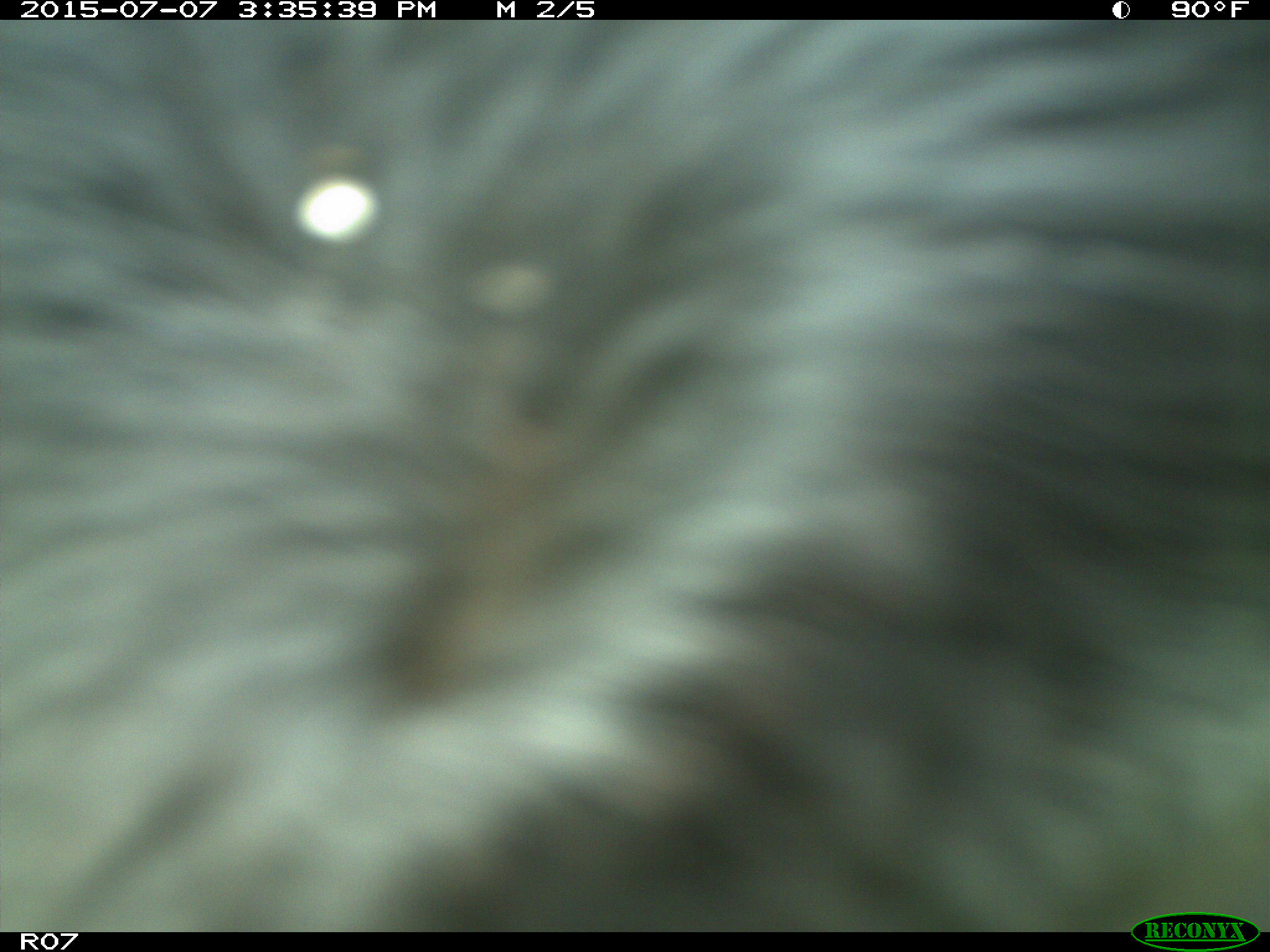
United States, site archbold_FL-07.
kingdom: Animalia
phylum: Chordata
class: Mammalia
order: Artiodactyla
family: Bovidae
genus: Bos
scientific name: Bos taurus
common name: domestic cow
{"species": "Bos taurus (domestic cow)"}